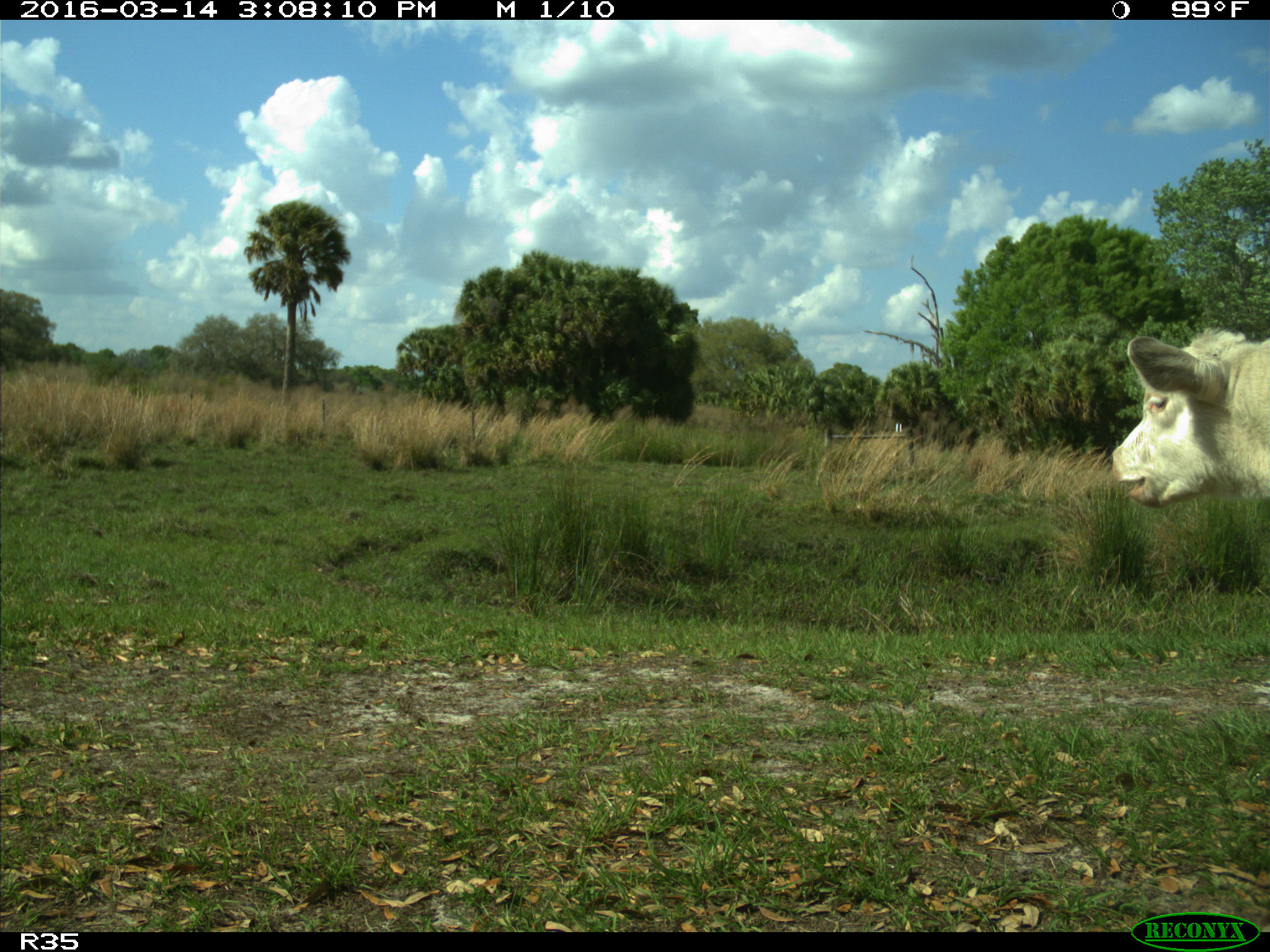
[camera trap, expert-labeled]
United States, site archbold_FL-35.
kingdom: Animalia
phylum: Chordata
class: Mammalia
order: Artiodactyla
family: Bovidae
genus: Bos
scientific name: Bos taurus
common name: domestic cow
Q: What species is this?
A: Bos taurus (domestic cow).